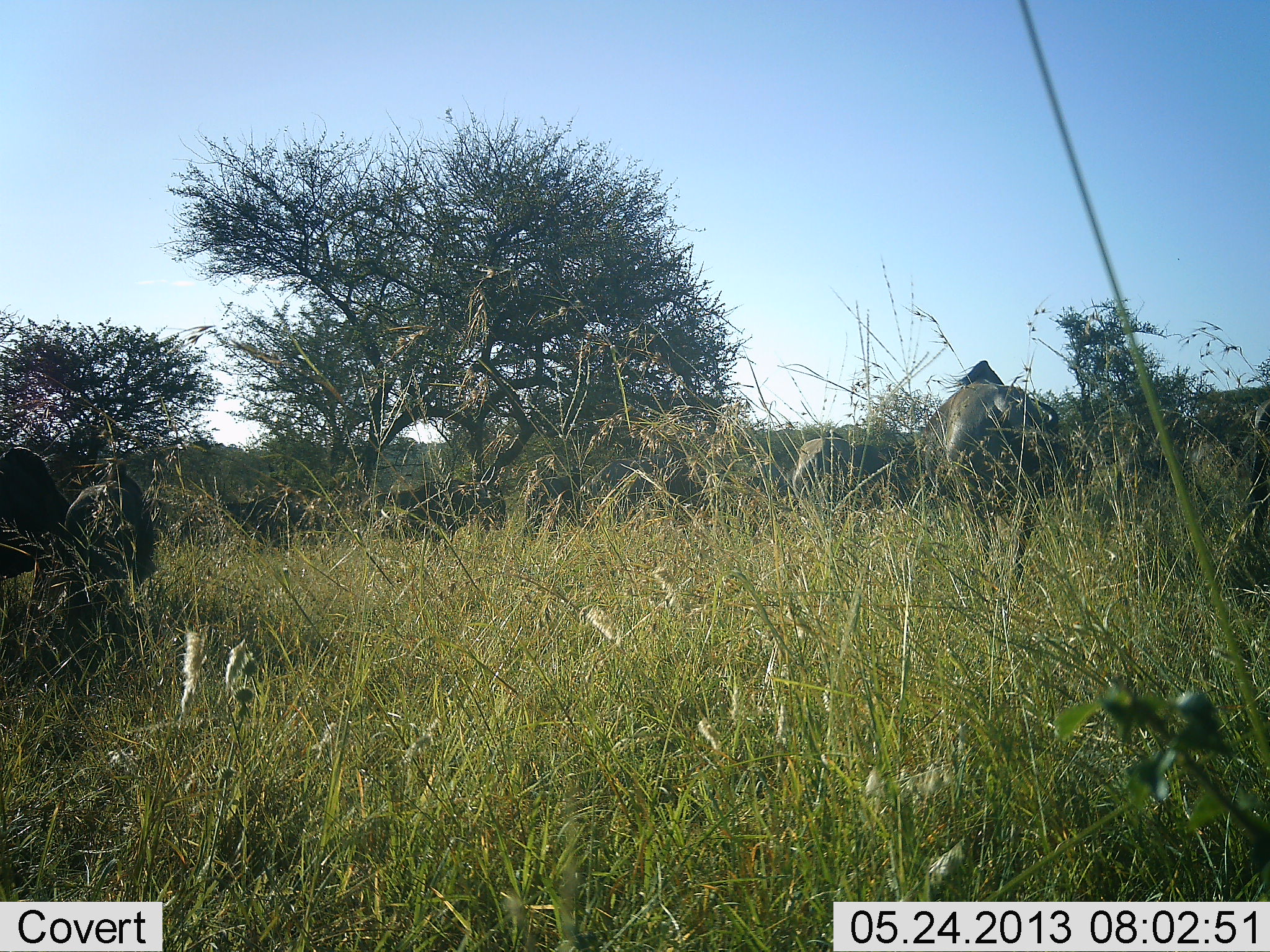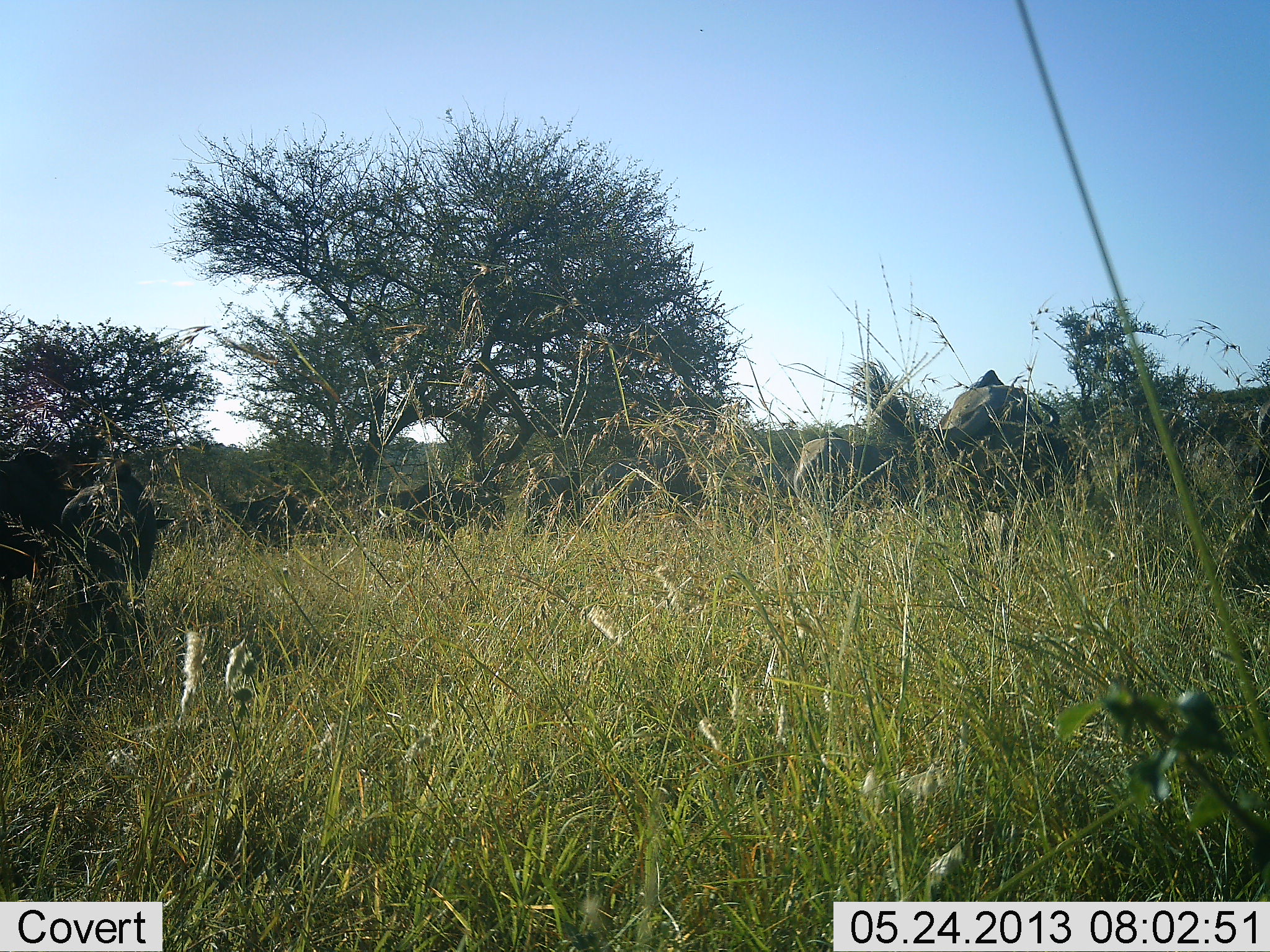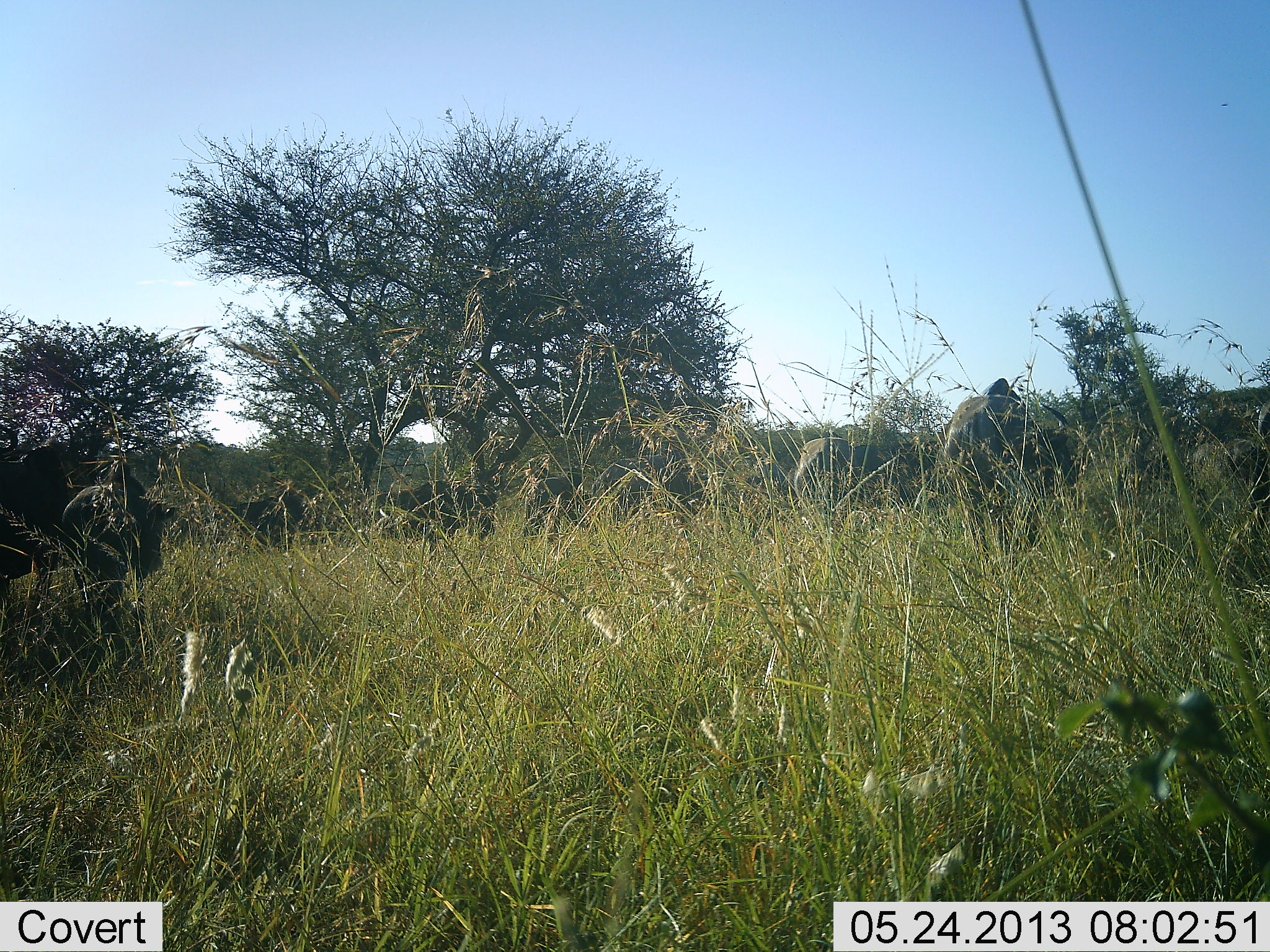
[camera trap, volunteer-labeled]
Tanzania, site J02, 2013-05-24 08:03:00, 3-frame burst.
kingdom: Animalia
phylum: Chordata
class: Mammalia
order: Artiodactyla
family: Bovidae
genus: Connochaetes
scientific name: Connochaetes taurinus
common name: blue wildebeest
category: wildebeest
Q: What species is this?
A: Wildebeest (blue wildebeest) (Connochaetes taurinus).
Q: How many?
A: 9.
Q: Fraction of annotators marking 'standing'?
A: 57%.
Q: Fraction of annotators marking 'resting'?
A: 7%.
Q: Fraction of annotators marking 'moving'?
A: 7%.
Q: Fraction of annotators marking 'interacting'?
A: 0%.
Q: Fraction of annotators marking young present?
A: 0%.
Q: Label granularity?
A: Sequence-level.